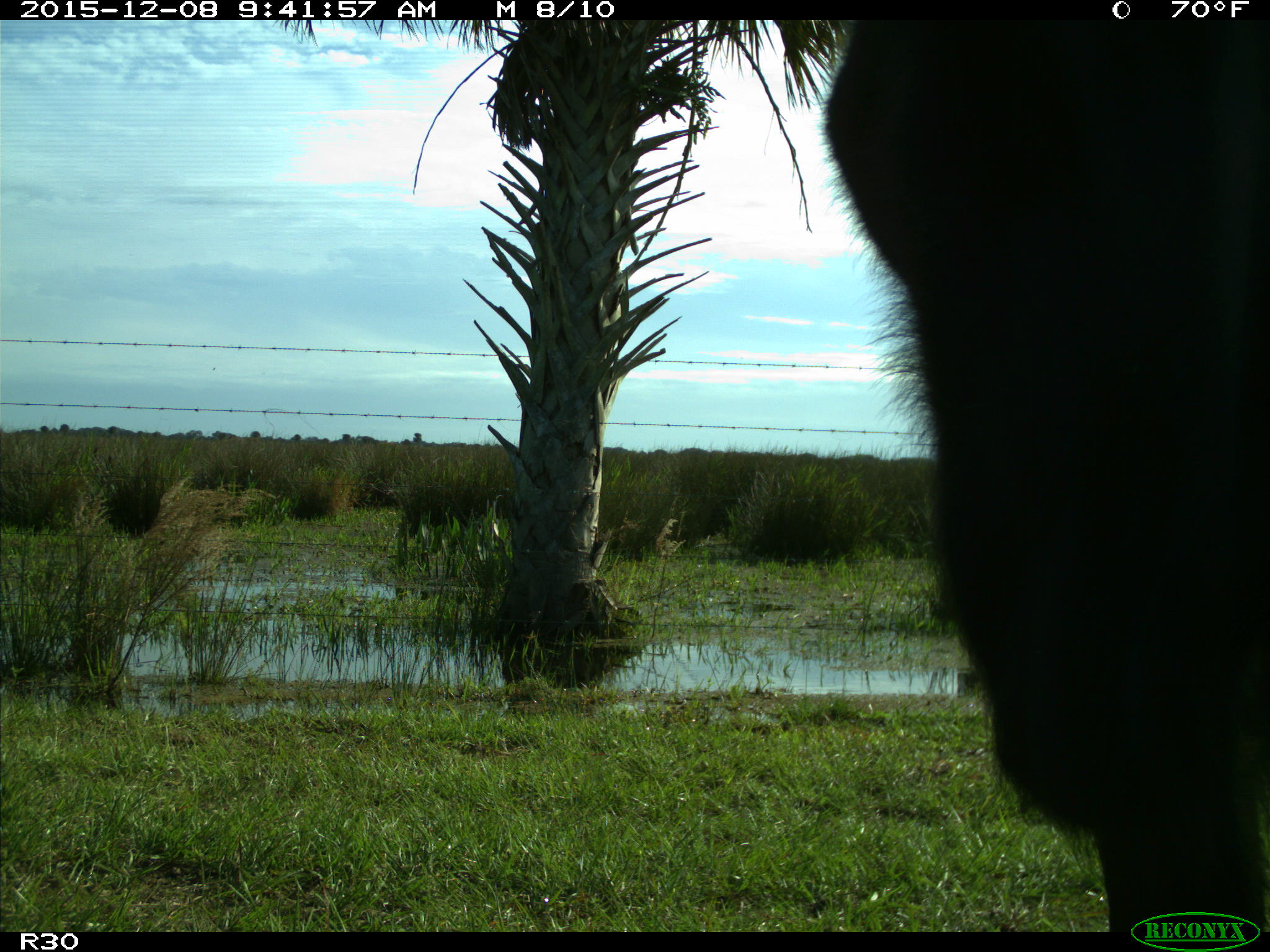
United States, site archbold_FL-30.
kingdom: Animalia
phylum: Chordata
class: Mammalia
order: Artiodactyla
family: Bovidae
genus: Bos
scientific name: Bos taurus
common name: domestic cow